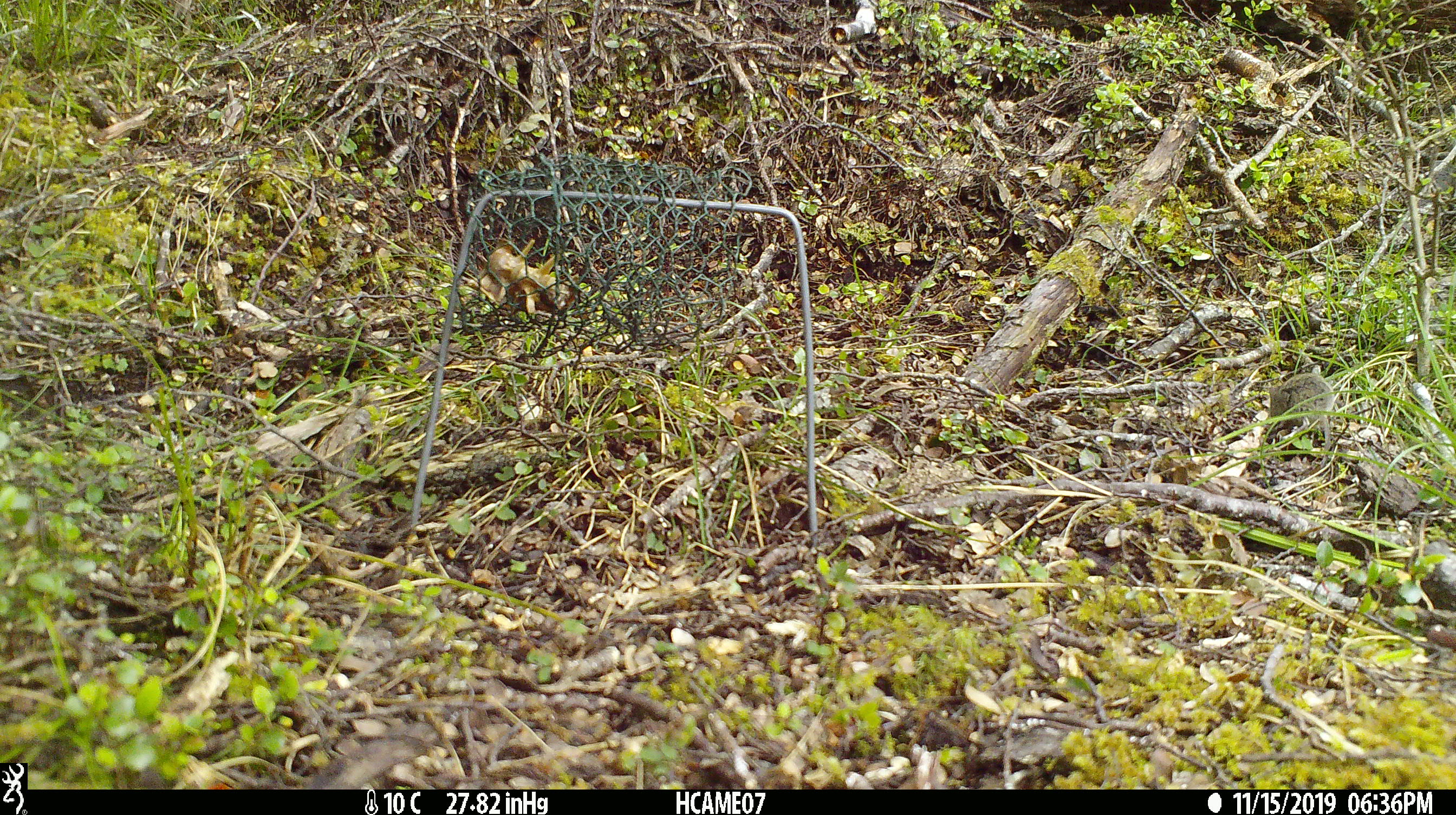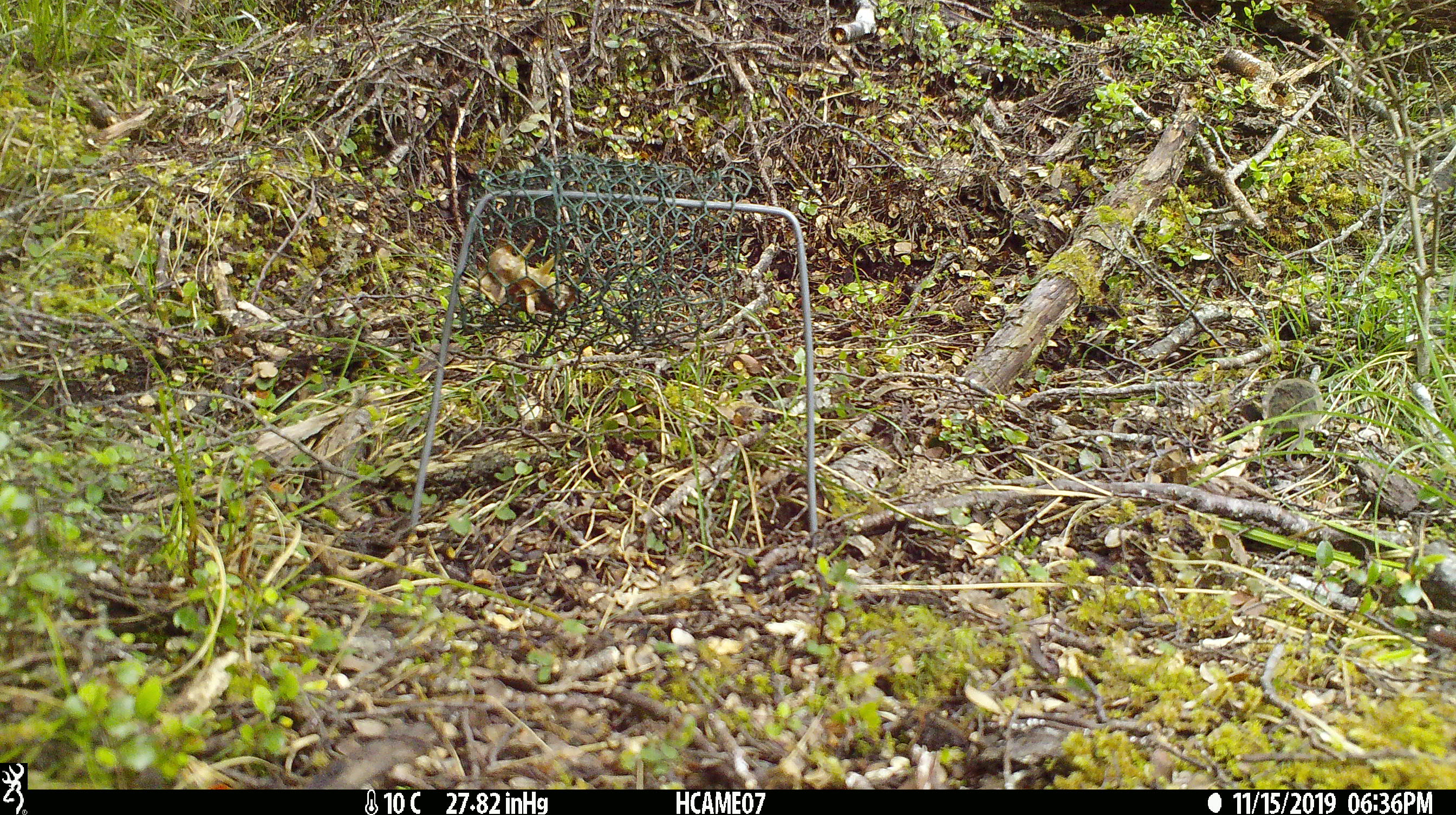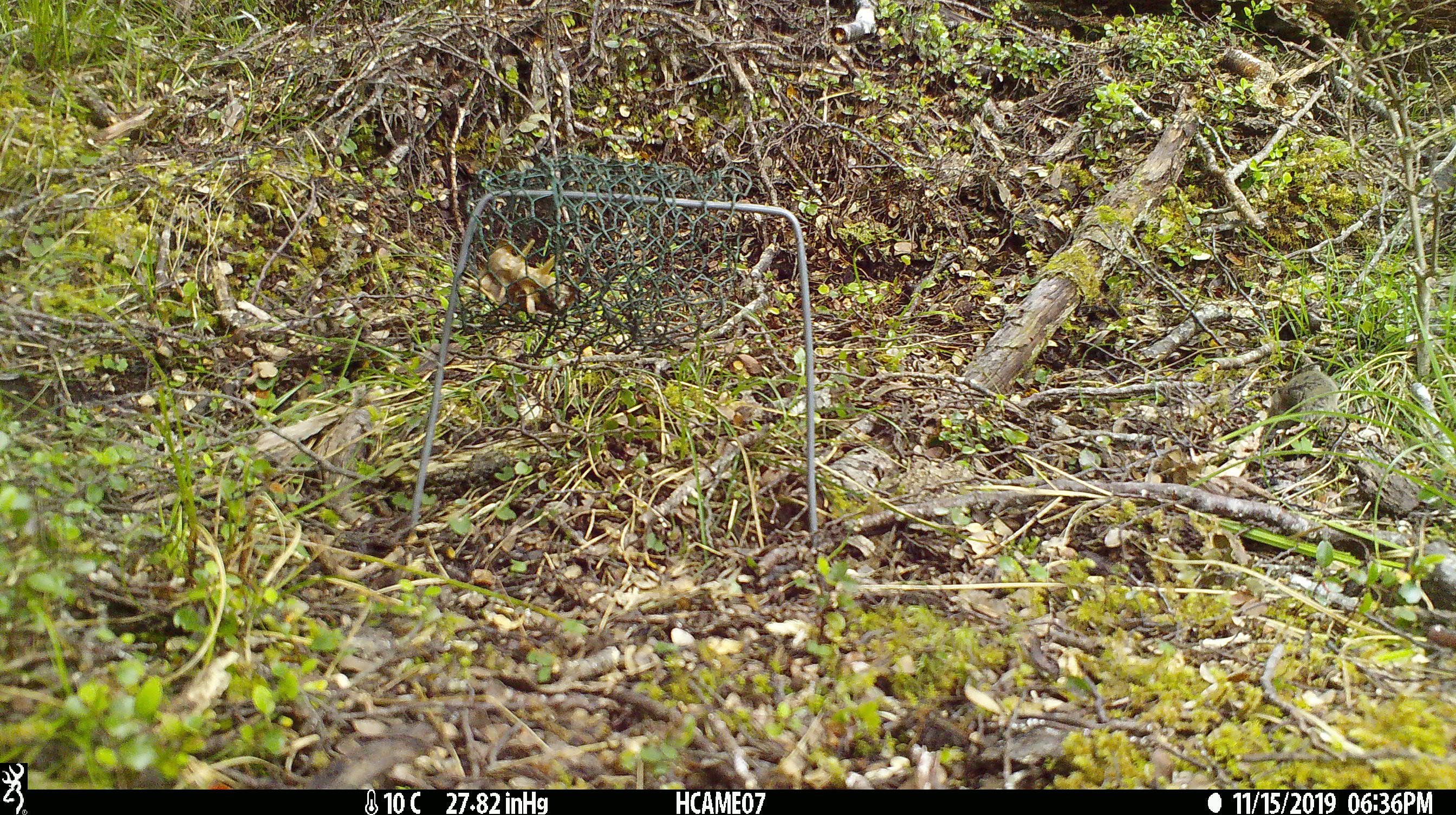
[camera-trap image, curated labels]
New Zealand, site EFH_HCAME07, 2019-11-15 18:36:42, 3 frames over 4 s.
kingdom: Animalia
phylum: Chordata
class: Mammalia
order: Rodentia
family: Muridae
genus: Mus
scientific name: Mus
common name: mouse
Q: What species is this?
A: Mouse (Mus).